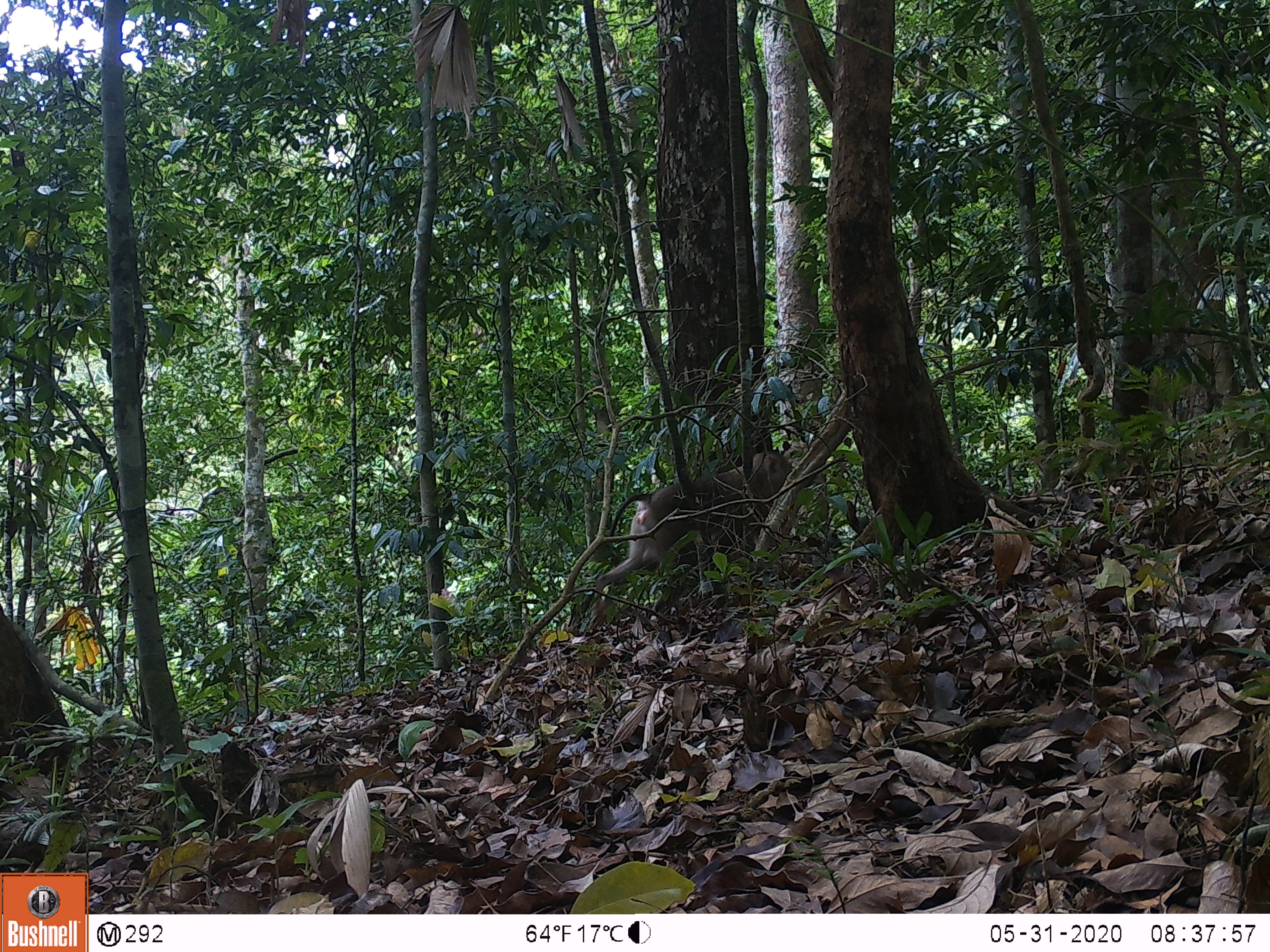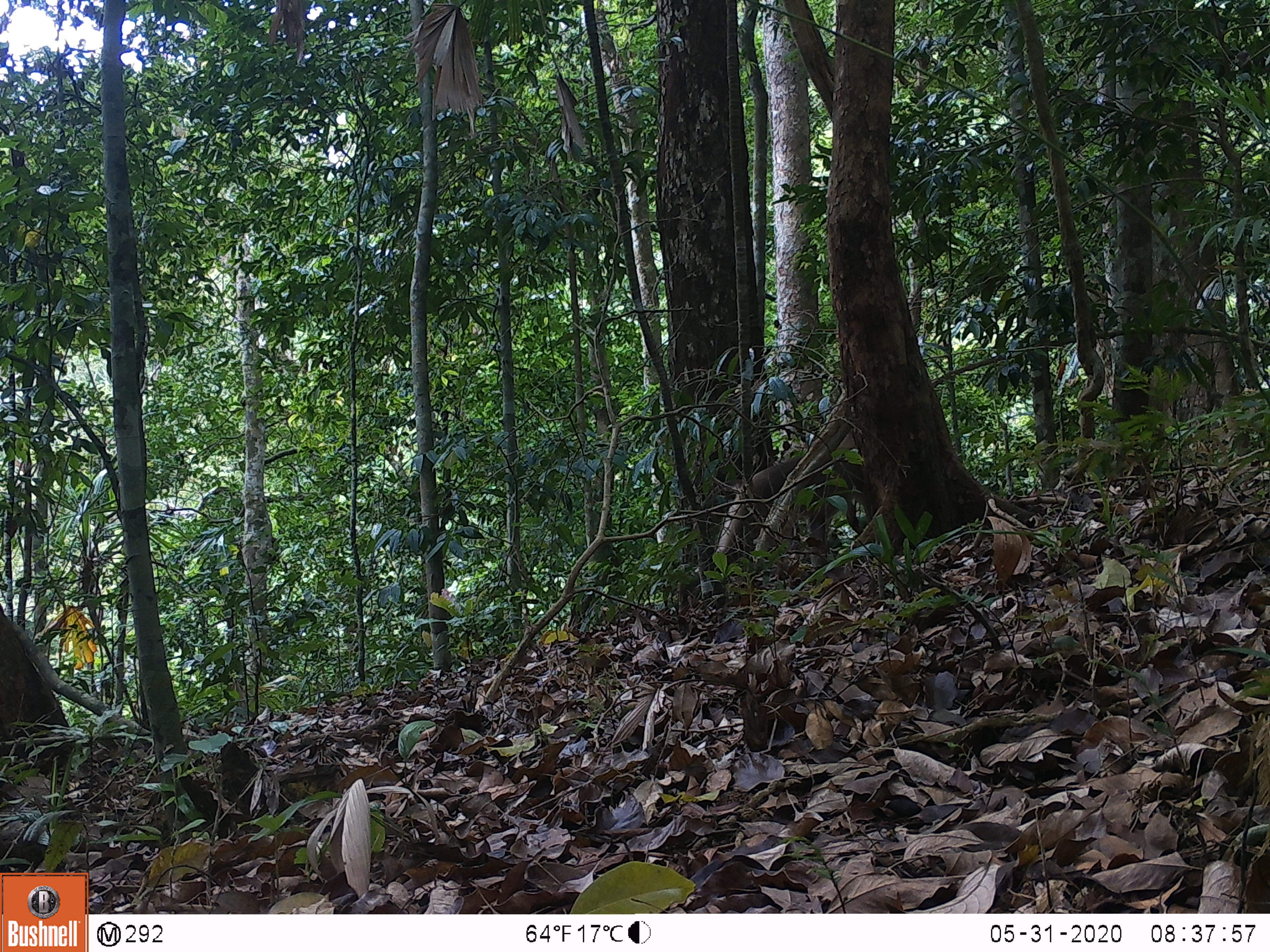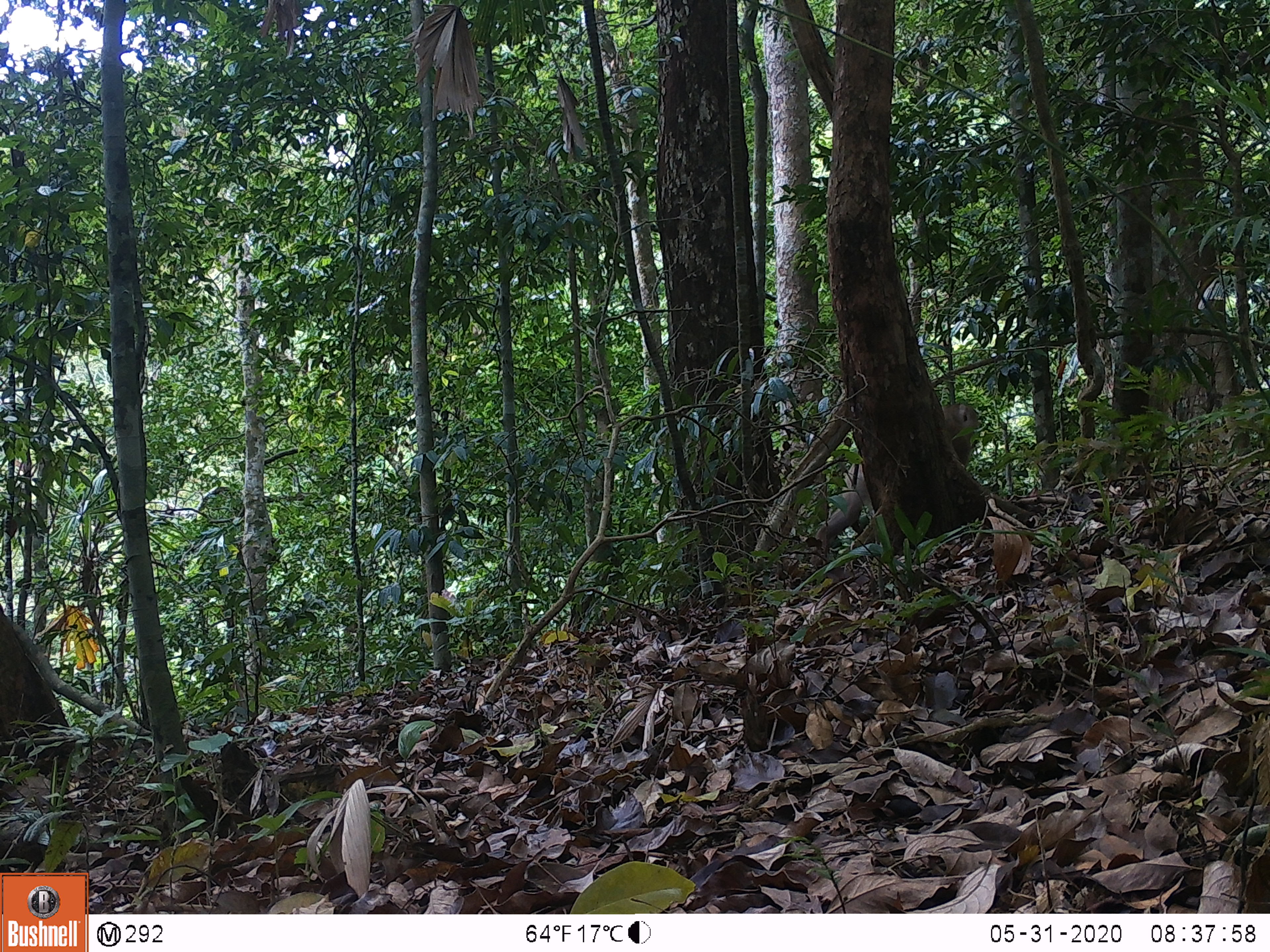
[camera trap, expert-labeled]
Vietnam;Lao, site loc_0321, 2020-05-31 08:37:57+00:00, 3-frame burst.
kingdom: Animalia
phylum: Chordata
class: Mammalia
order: Primates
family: Cercopithecidae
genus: Macaca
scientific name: Macaca nemestrina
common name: pig-tailed macaque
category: pig tailed macaque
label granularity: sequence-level